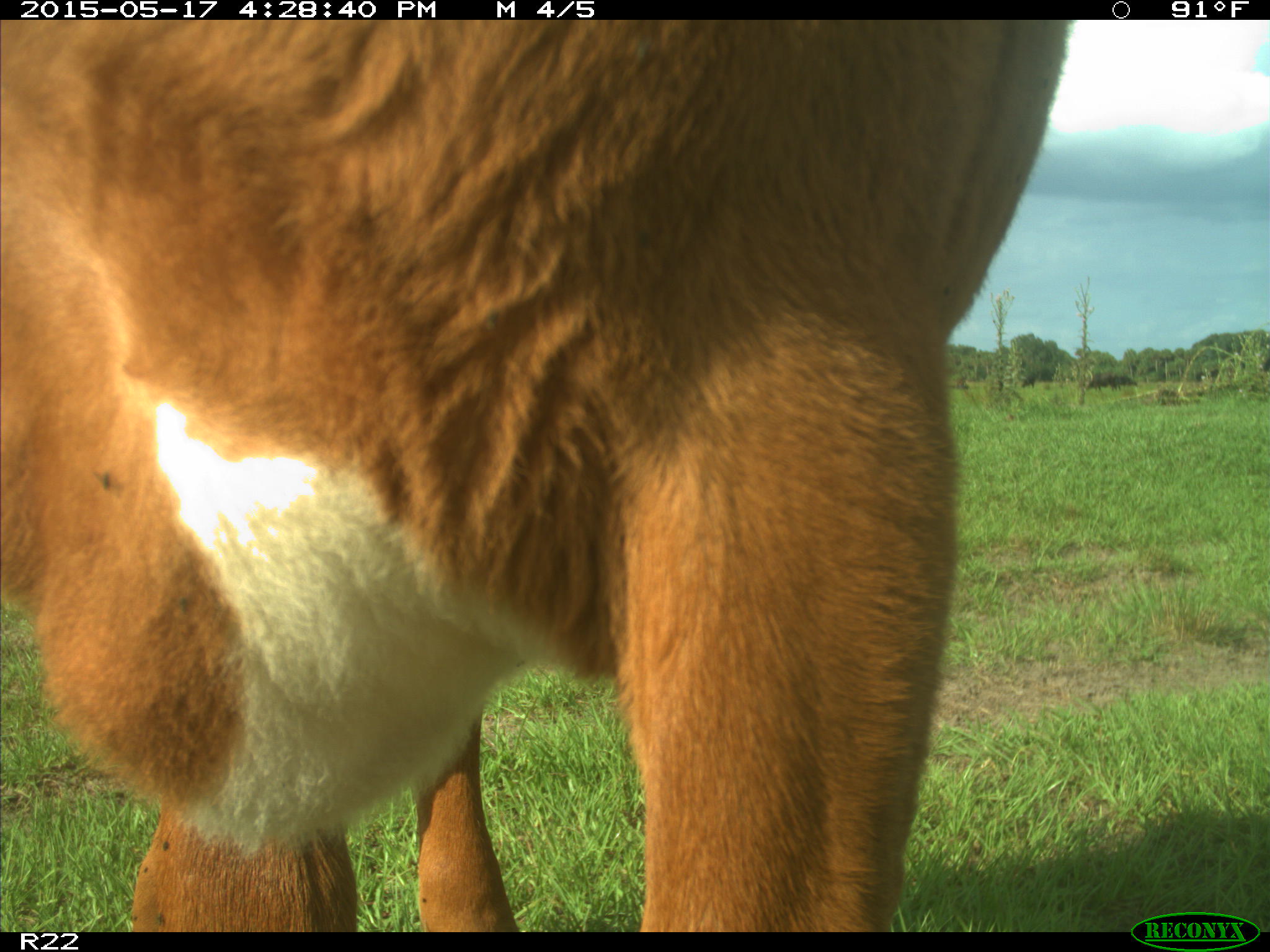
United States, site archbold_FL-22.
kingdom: Animalia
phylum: Chordata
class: Mammalia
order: Artiodactyla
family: Bovidae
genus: Bos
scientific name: Bos taurus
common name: domestic cow